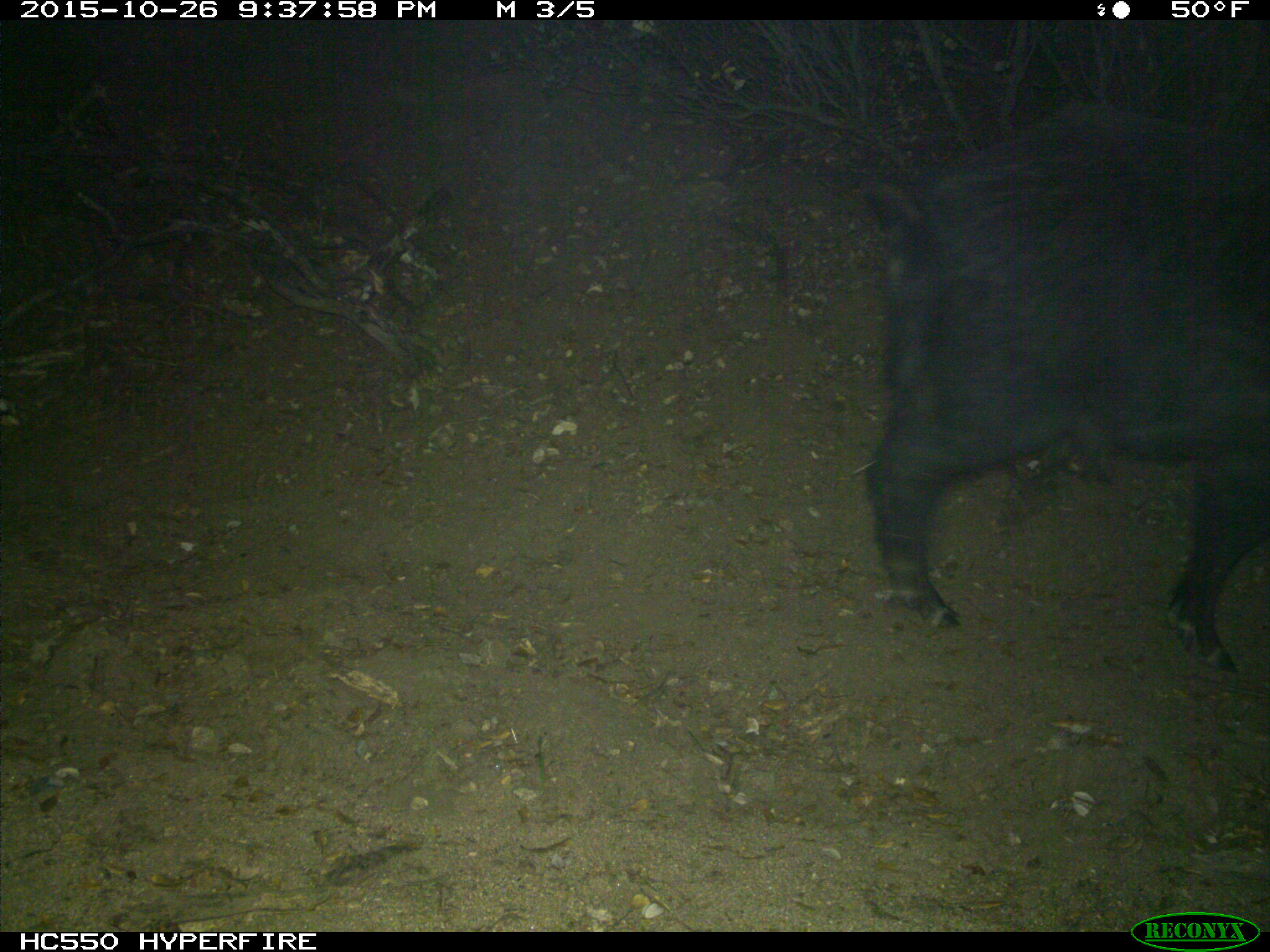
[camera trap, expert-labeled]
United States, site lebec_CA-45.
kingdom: Animalia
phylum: Chordata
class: Mammalia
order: Artiodactyla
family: Suidae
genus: Sus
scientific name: Sus scrofa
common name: wild boar